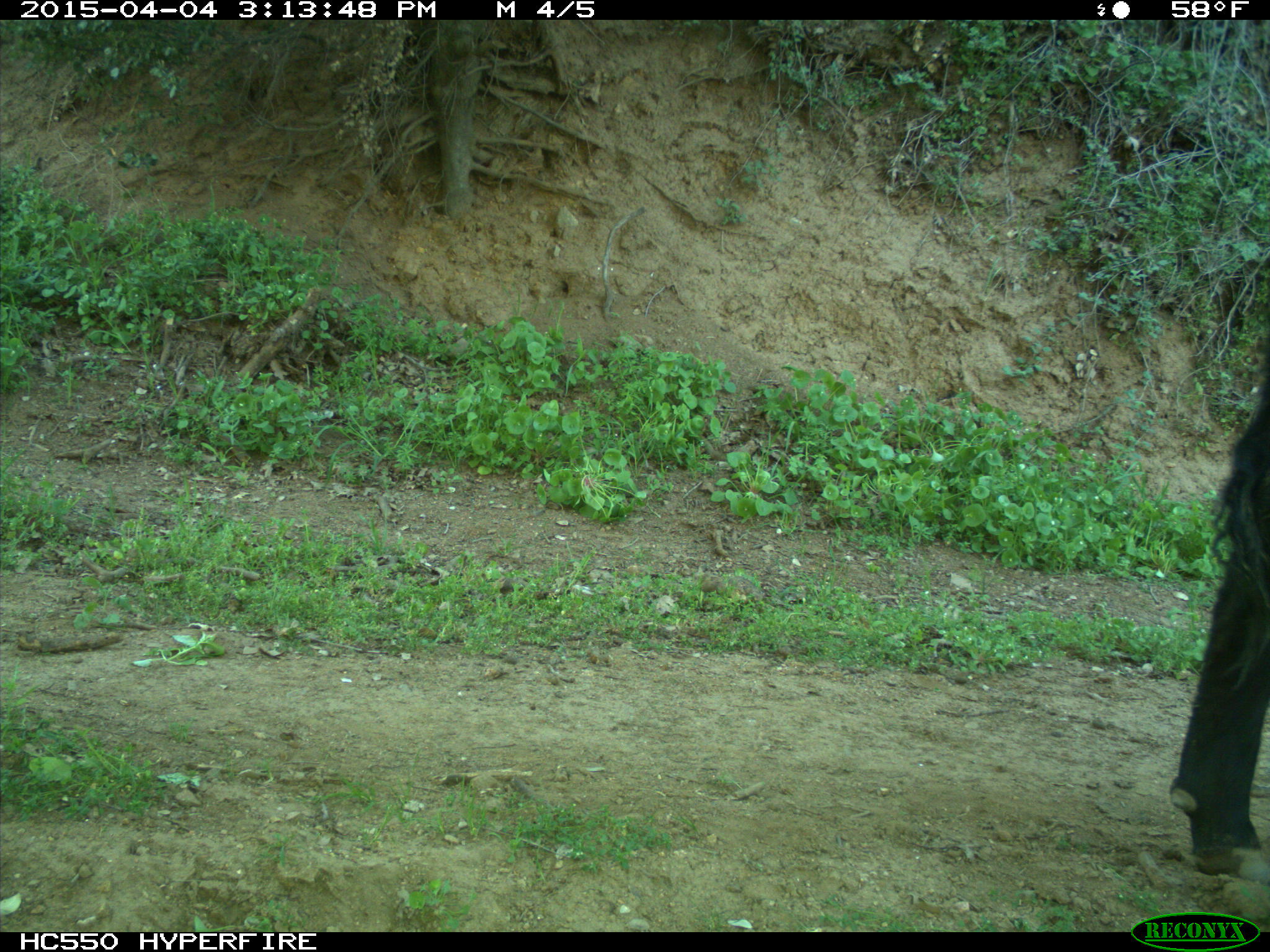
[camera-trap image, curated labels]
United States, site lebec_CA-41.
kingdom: Animalia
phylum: Chordata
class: Mammalia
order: Artiodactyla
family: Bovidae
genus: Bos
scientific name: Bos taurus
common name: domestic cow